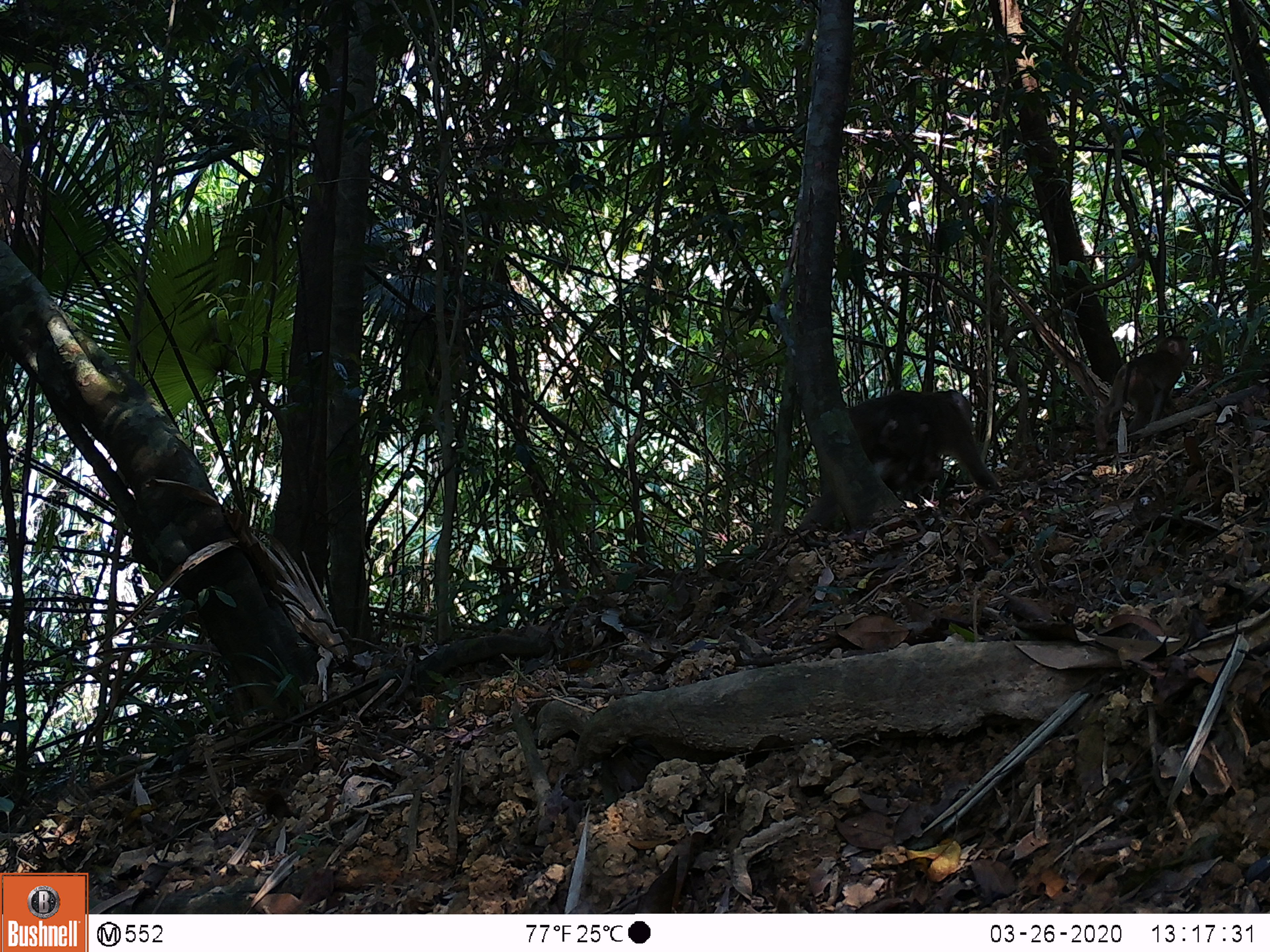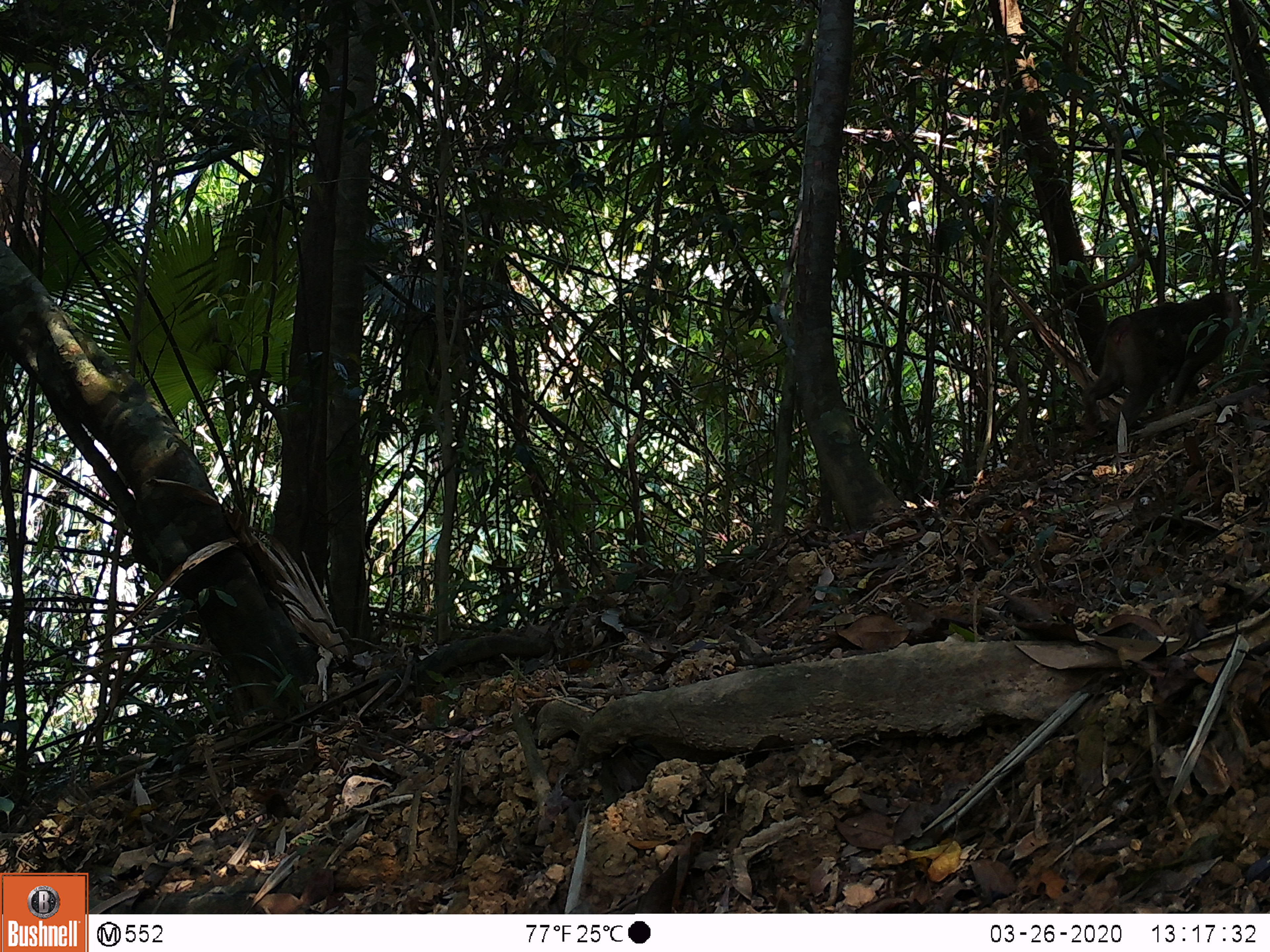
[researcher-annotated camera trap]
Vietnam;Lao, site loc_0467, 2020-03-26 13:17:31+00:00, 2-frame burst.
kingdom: Animalia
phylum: Chordata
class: Mammalia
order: Primates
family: Cercopithecidae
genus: Macaca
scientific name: Macaca nemestrina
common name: pig-tailed macaque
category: pig tailed macaque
Pig tailed macaque (pig-tailed macaque) (Macaca nemestrina). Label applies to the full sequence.